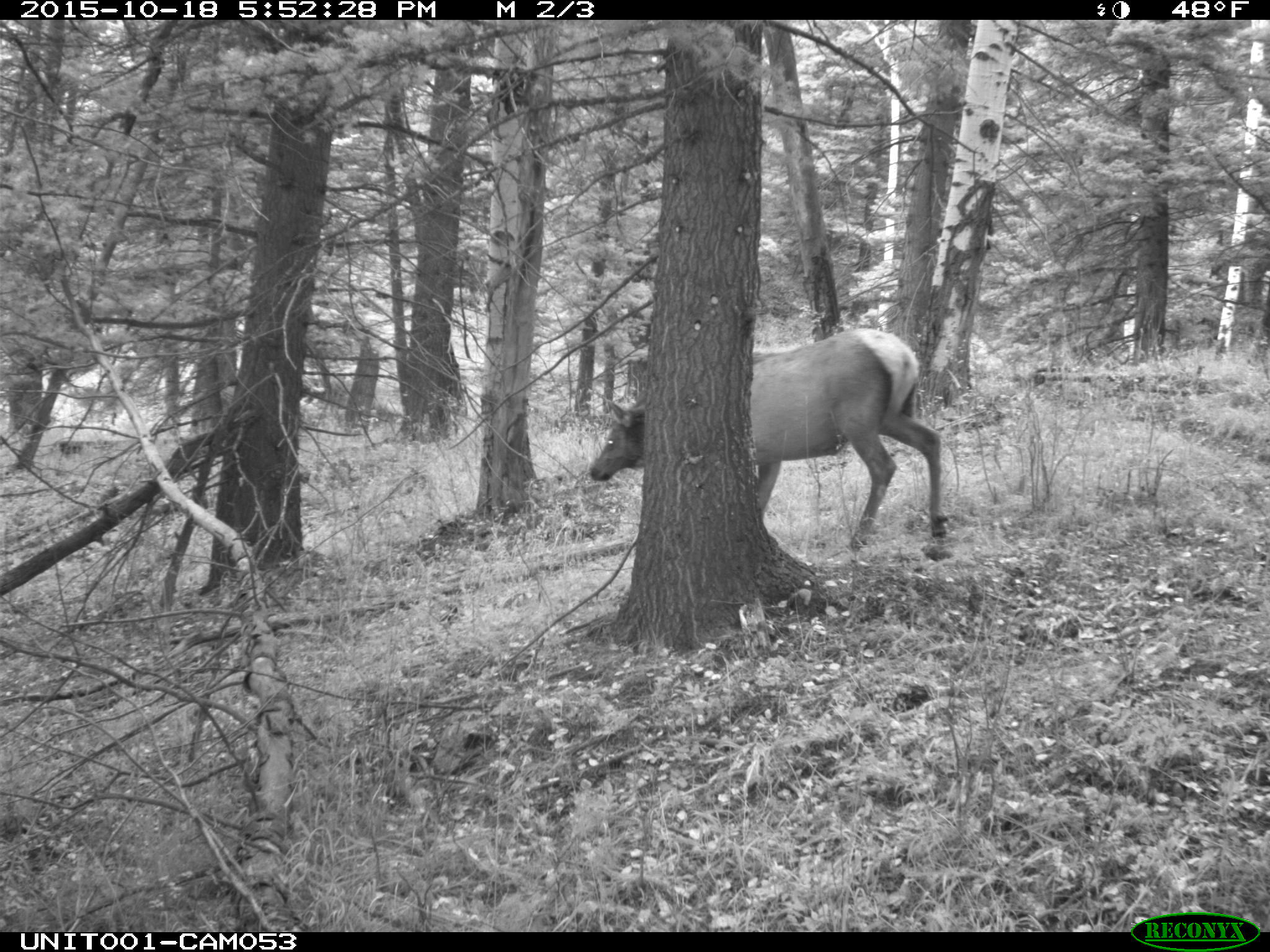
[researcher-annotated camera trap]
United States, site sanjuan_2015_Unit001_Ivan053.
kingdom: Animalia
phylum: Chordata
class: Mammalia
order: Artiodactyla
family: Cervidae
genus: Cervus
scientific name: Cervus elaphus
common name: red deer